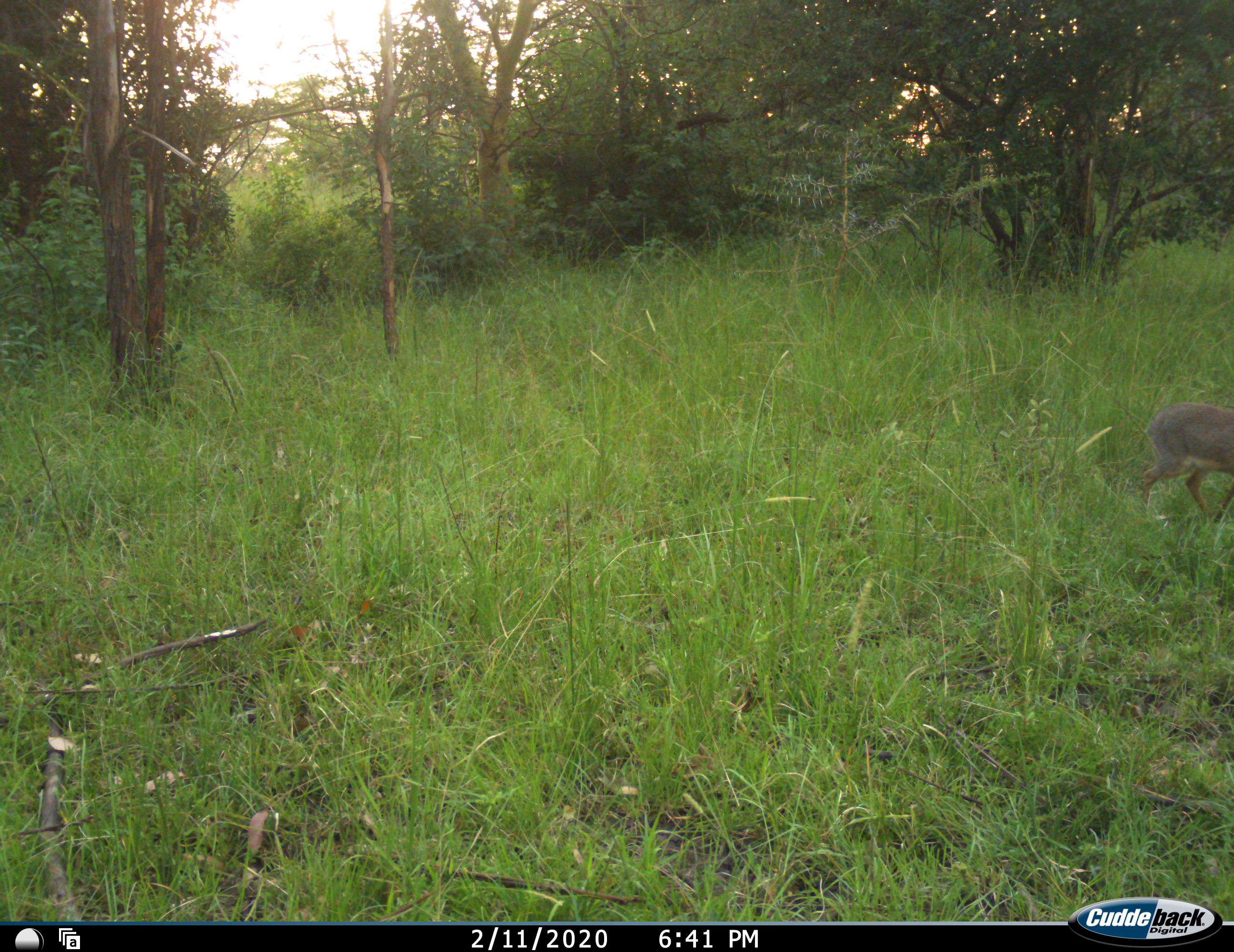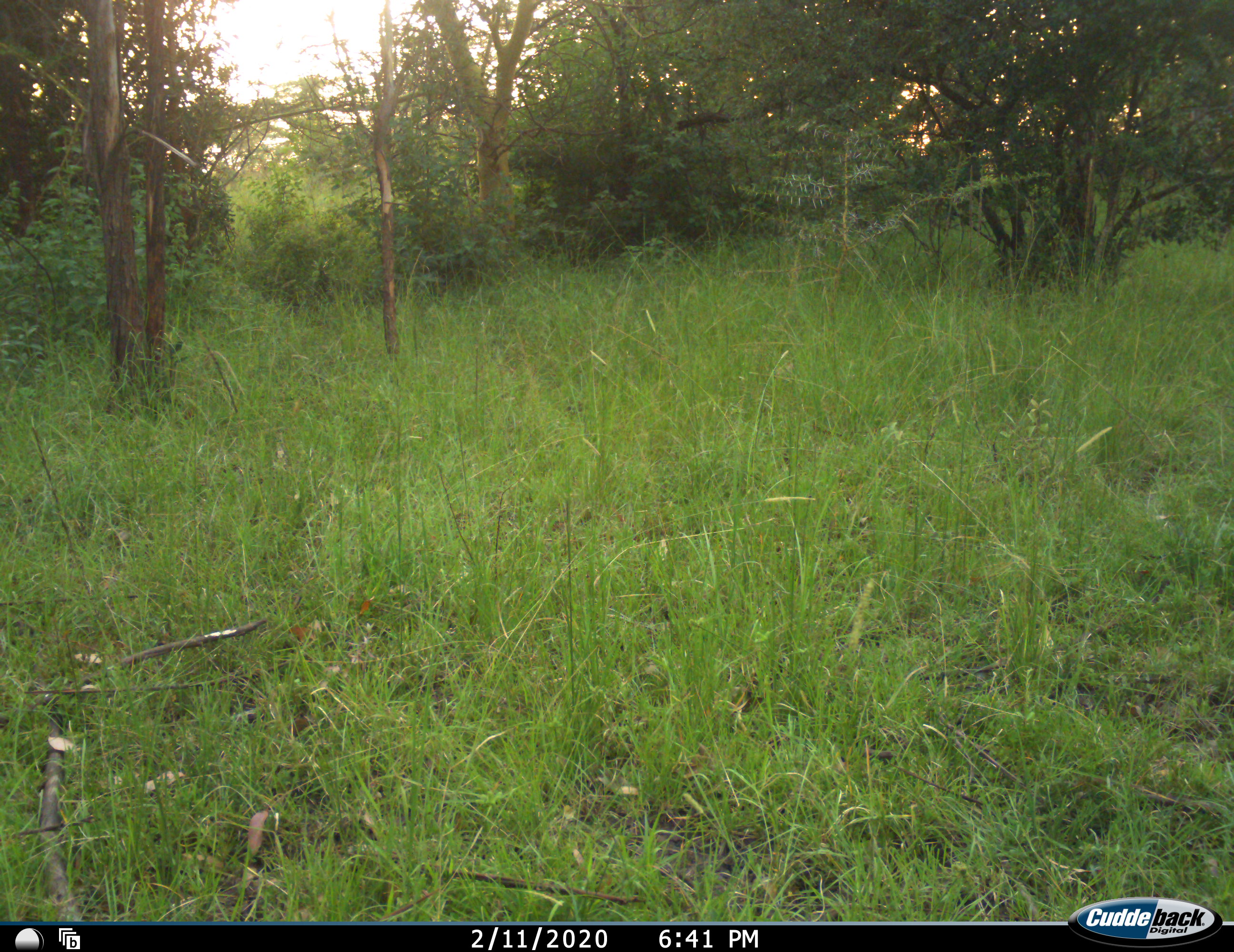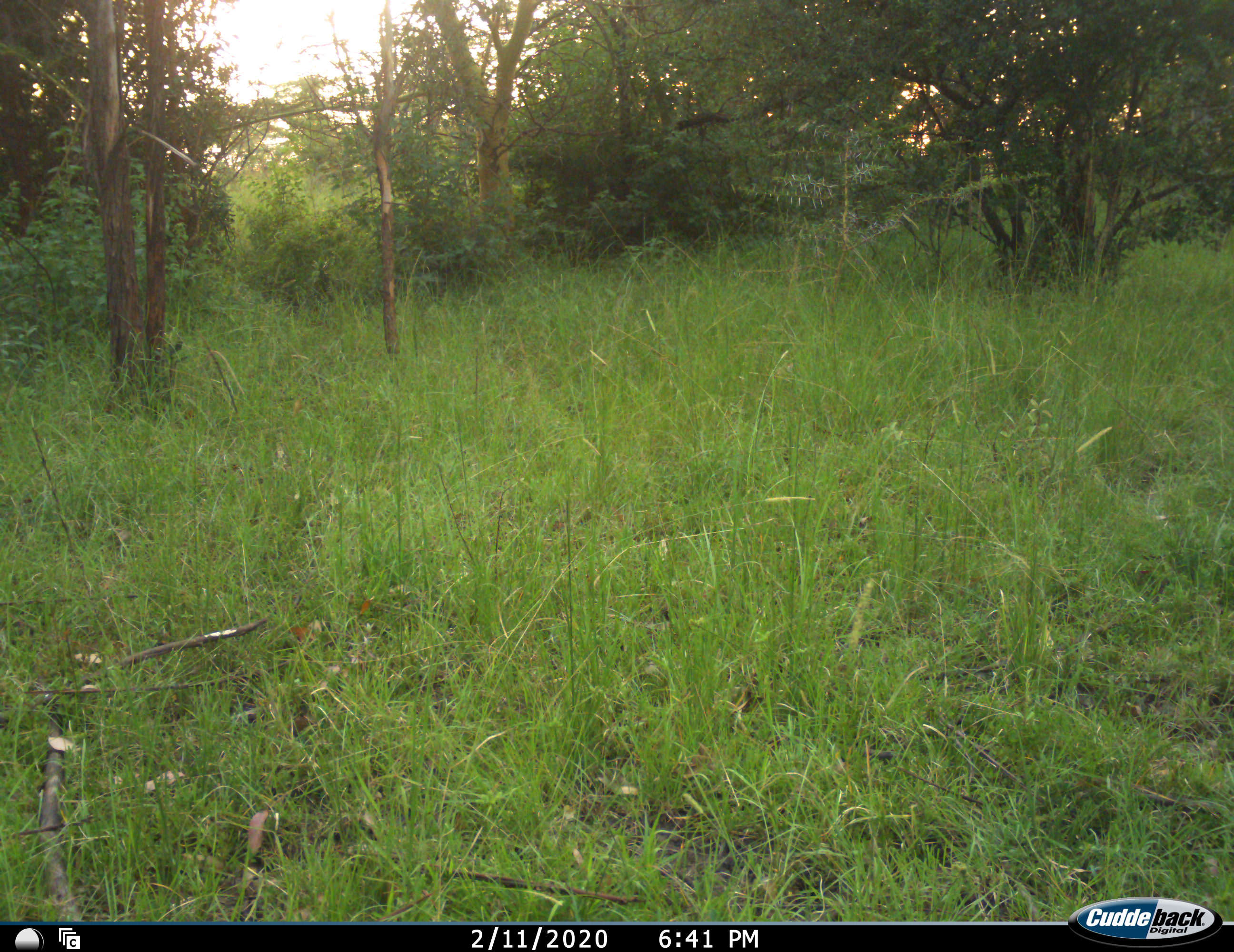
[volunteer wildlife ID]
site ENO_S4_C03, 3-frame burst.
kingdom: Animalia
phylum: Chordata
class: Mammalia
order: Artiodactyla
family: Bovidae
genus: Madoqua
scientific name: Madoqua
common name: dik-dik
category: dikdik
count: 1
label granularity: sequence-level